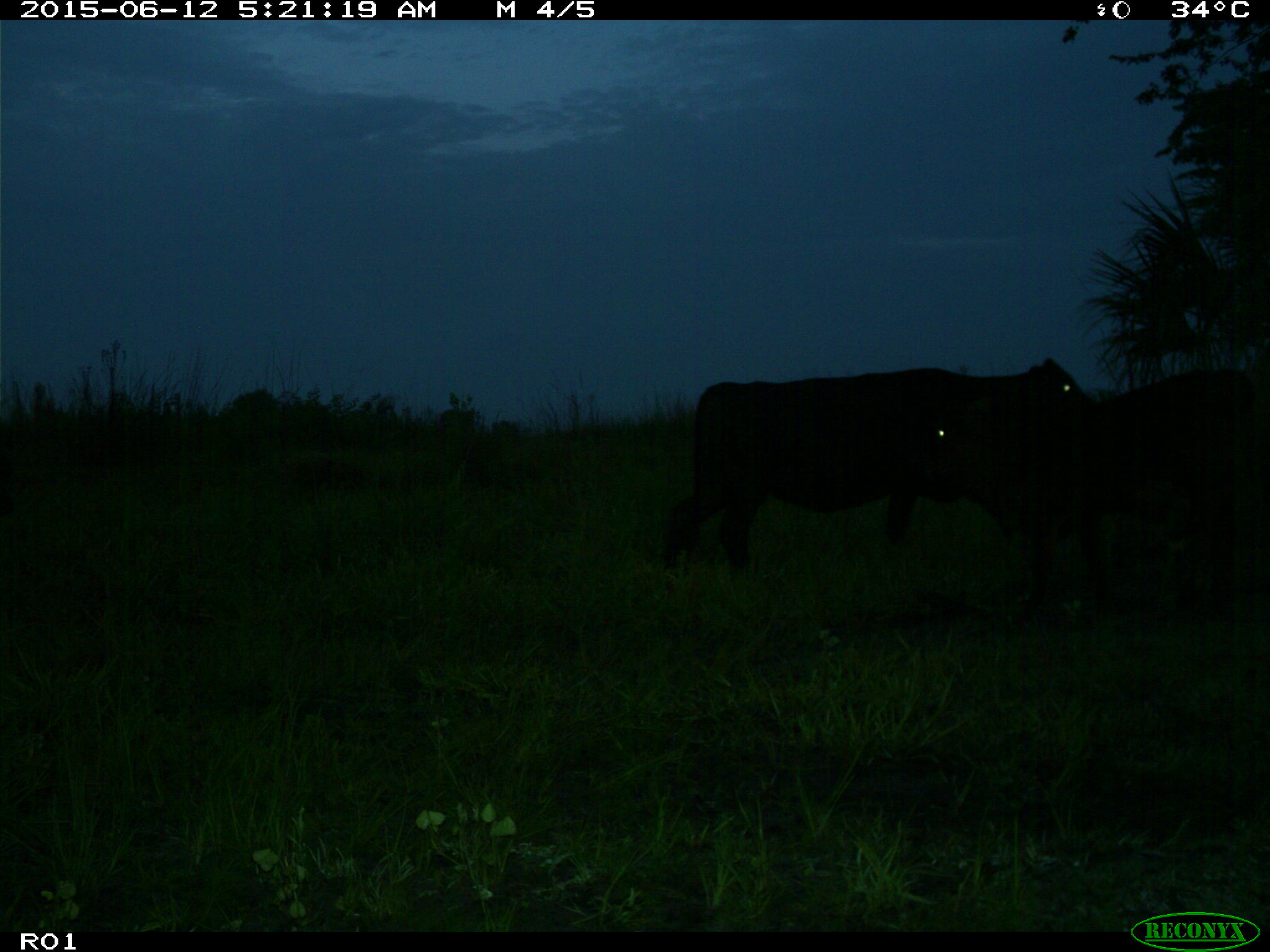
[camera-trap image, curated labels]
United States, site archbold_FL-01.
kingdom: Animalia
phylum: Chordata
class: Mammalia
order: Artiodactyla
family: Bovidae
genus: Bos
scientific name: Bos taurus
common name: domestic cow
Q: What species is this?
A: Bos taurus (domestic cow).